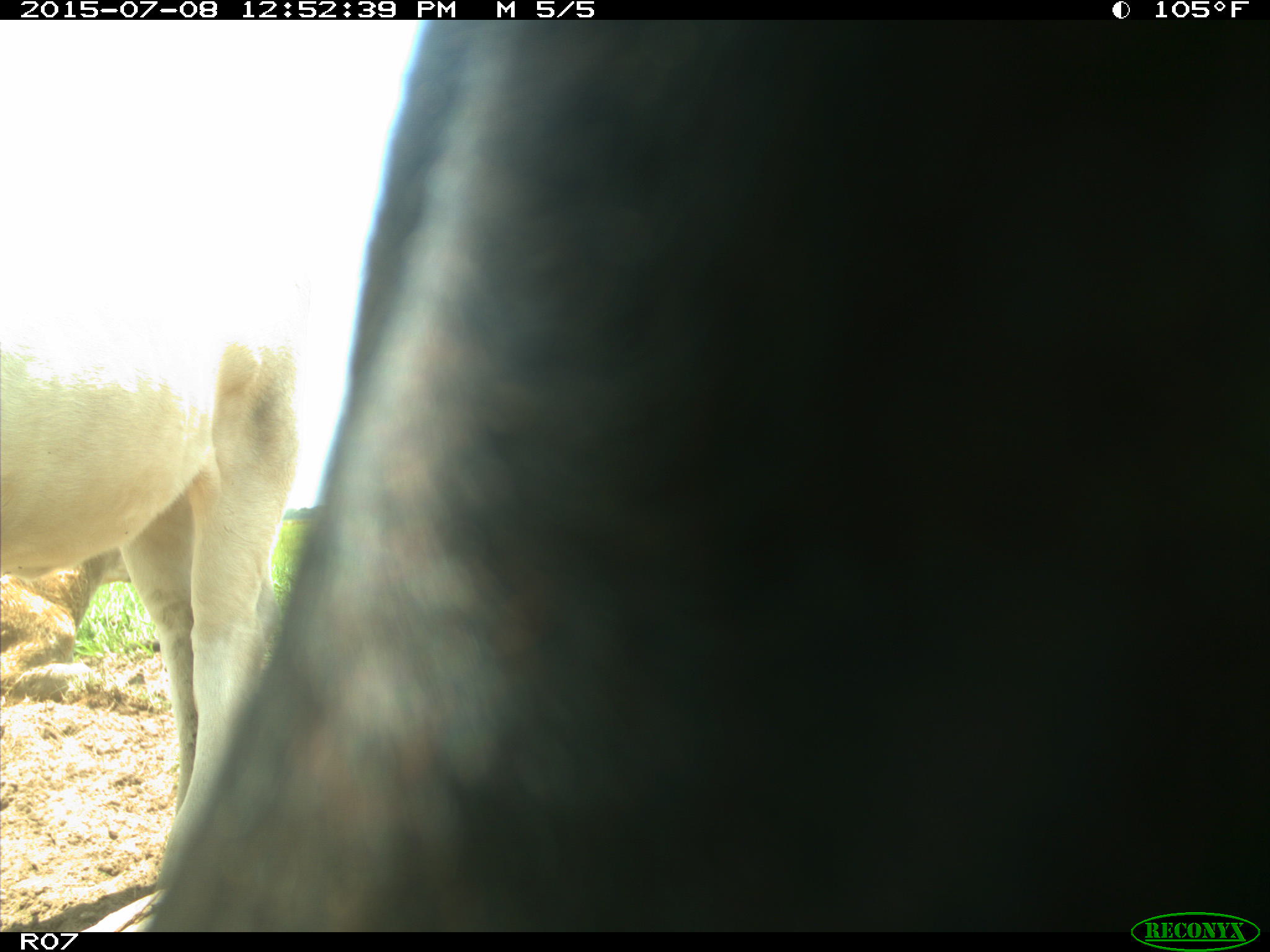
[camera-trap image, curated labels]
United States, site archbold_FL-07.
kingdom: Animalia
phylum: Chordata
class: Mammalia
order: Artiodactyla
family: Bovidae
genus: Bos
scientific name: Bos taurus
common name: domestic cow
Bos taurus (domestic cow).